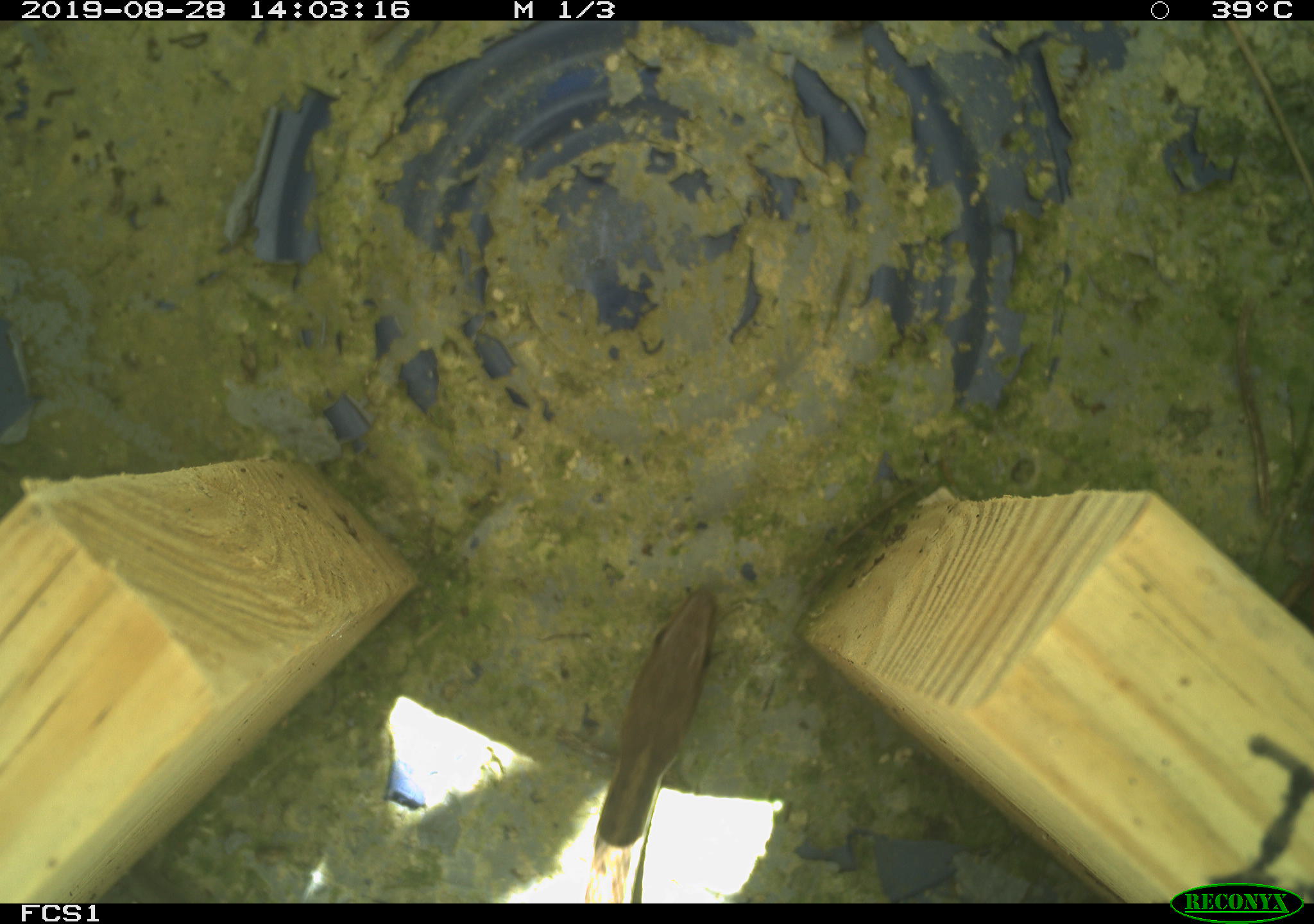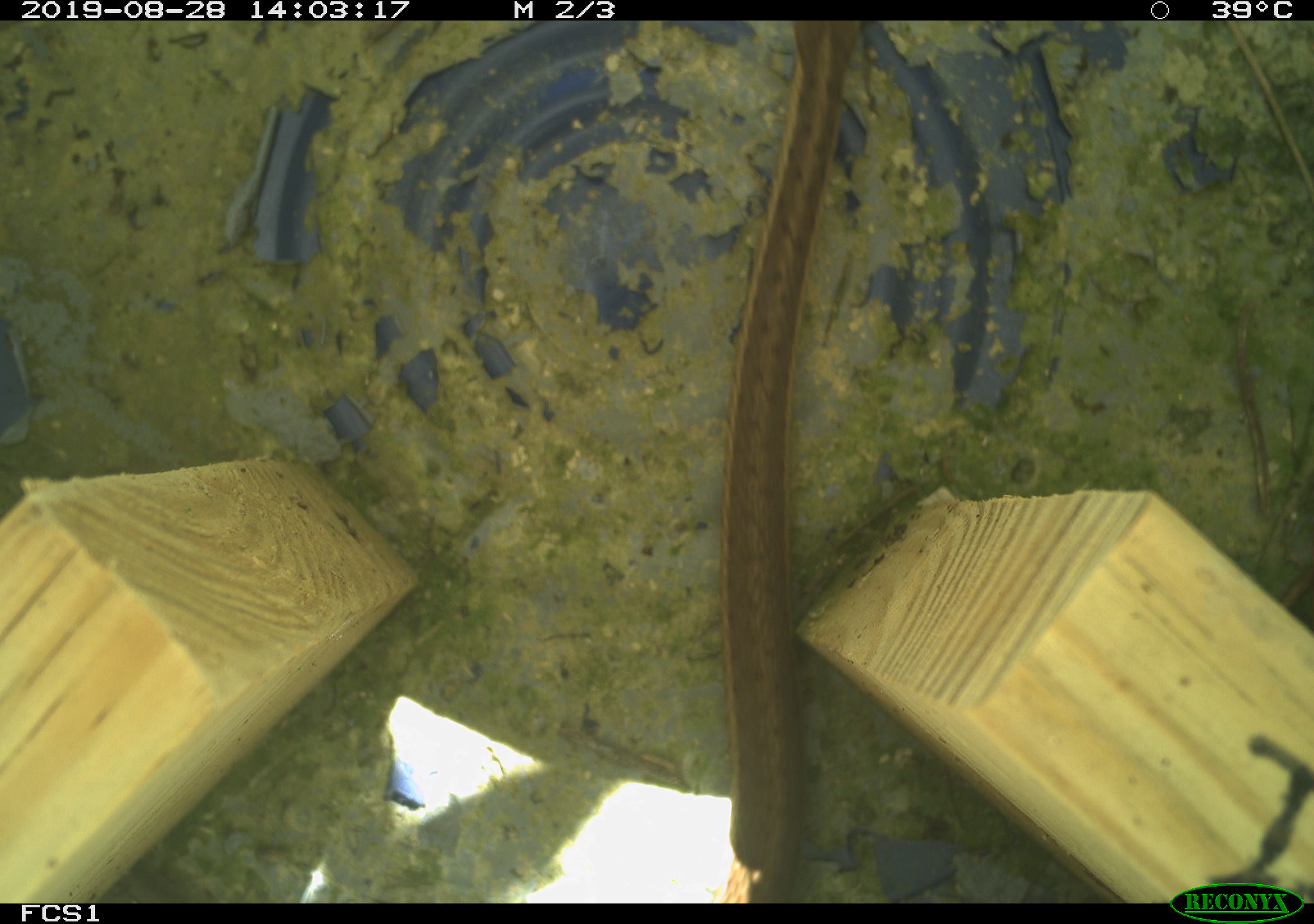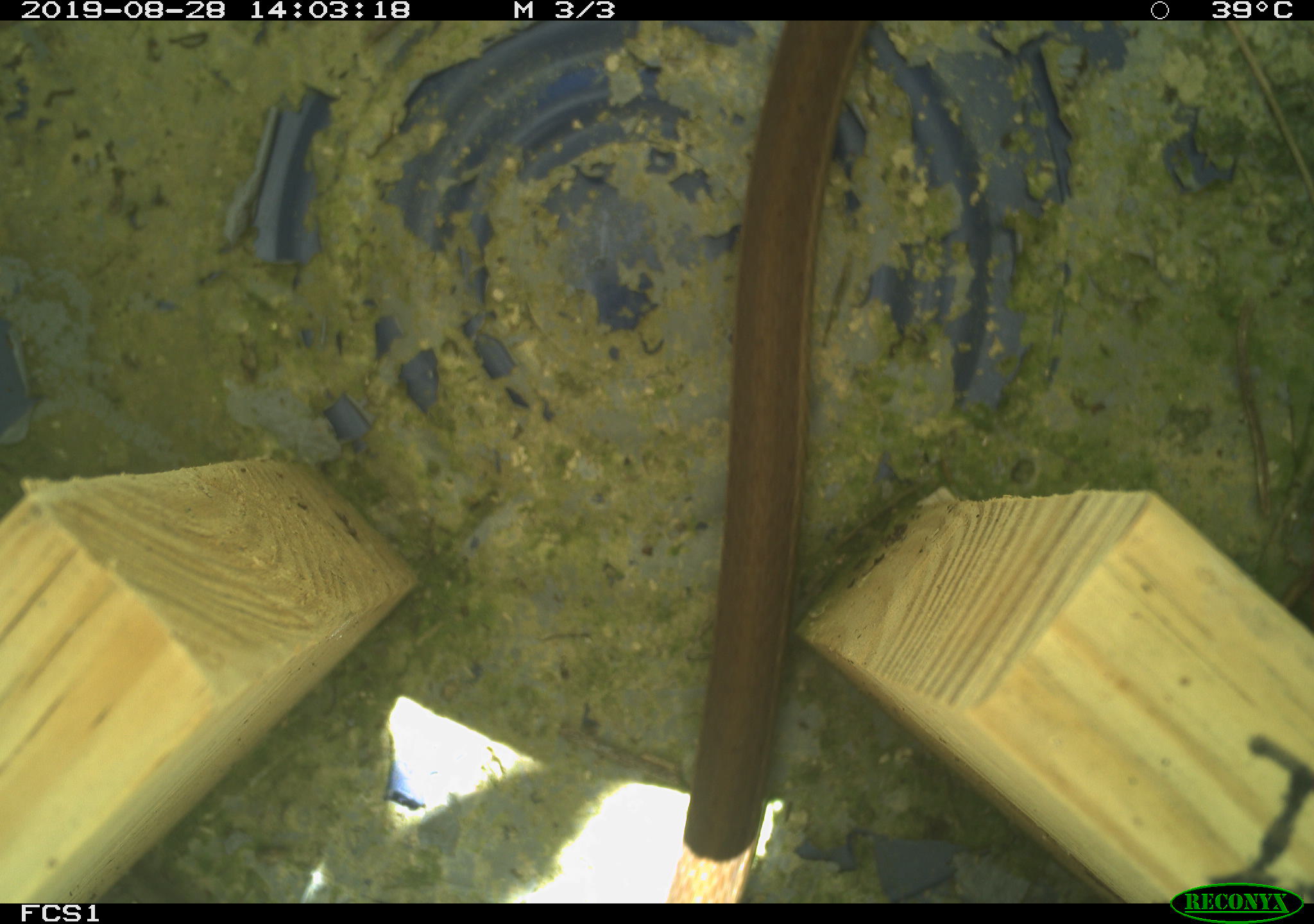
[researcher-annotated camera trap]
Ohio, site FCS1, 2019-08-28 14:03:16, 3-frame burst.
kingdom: Animalia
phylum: Chordata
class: Reptilia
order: Squamata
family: Colubridae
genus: Thamnophis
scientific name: Thamnophis sirtalis sirtalis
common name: eastern gartersnake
Eastern gartersnake (Thamnophis sirtalis sirtalis).